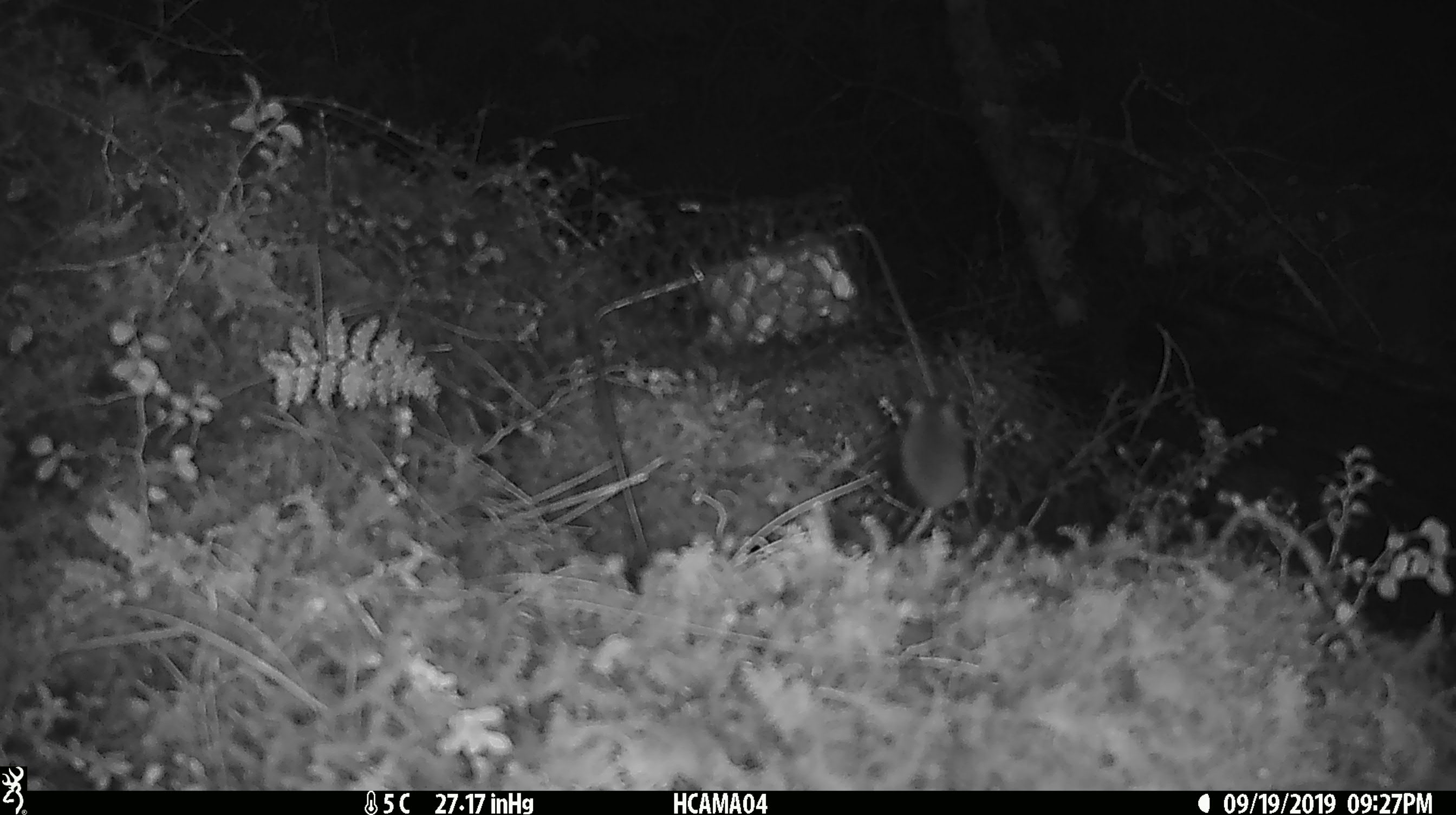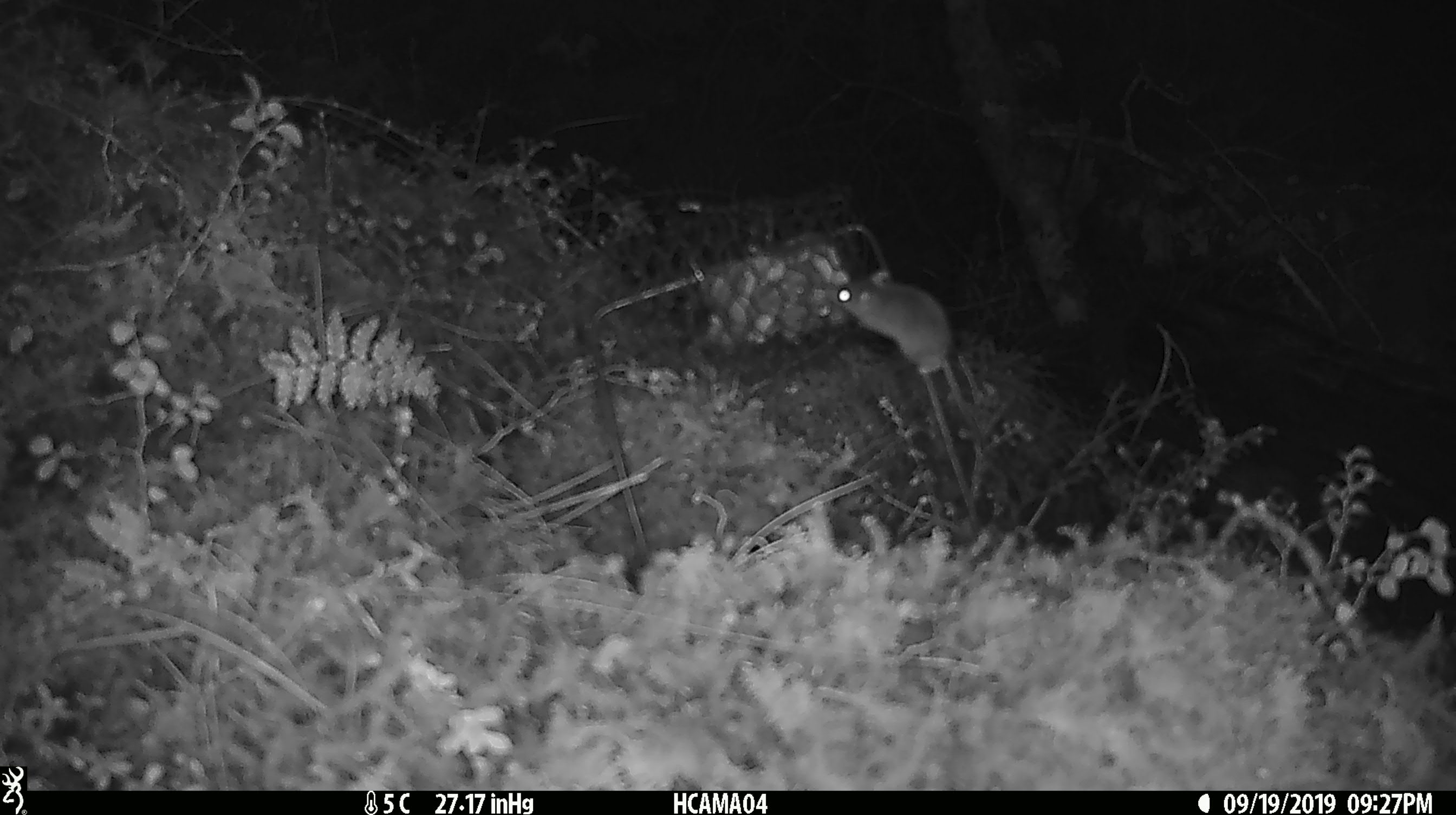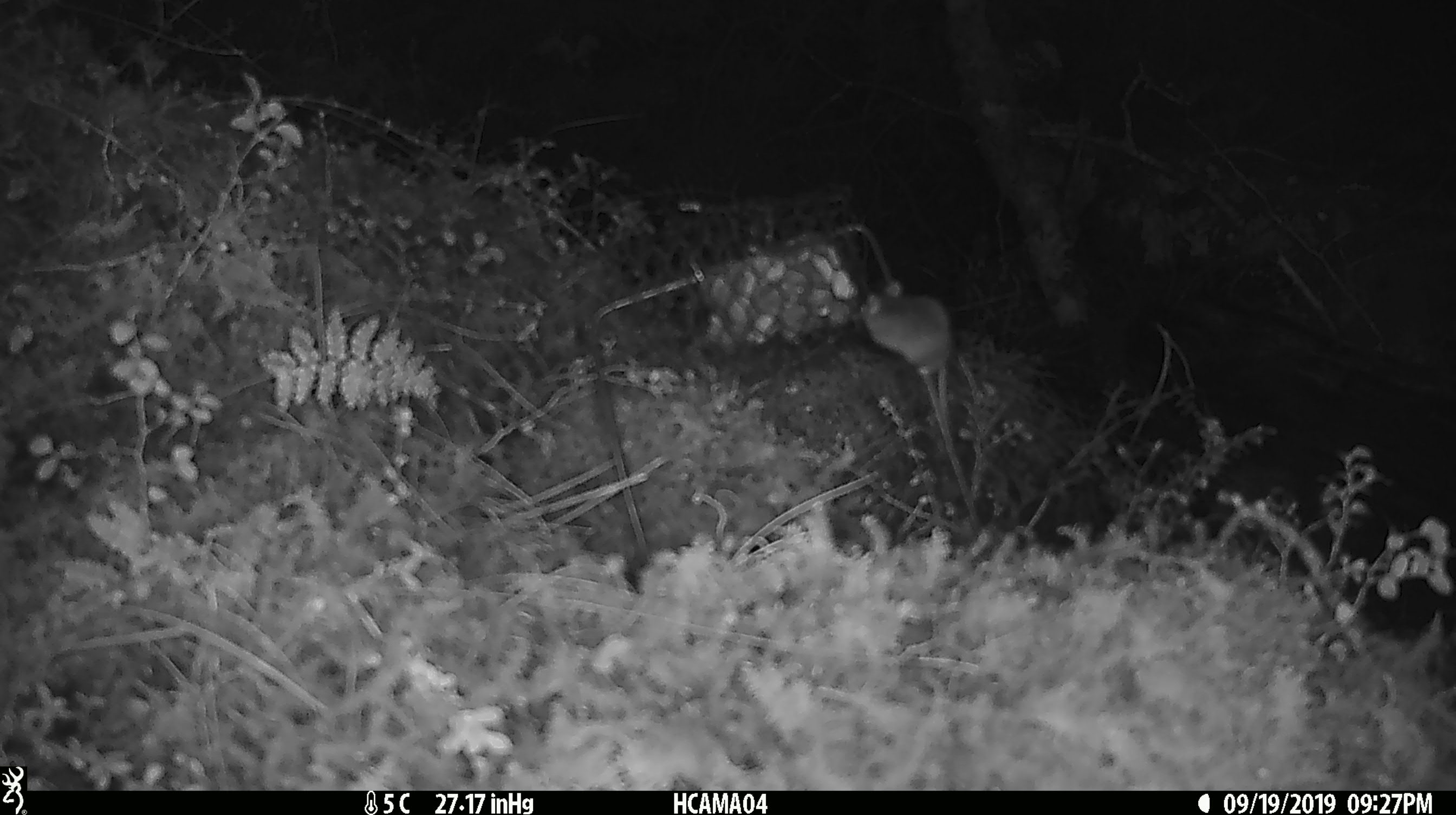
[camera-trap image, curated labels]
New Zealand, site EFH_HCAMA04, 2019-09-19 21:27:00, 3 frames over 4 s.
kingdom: Animalia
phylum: Chordata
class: Mammalia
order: Rodentia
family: Muridae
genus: Mus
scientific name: Mus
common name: mouse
Mouse (Mus).